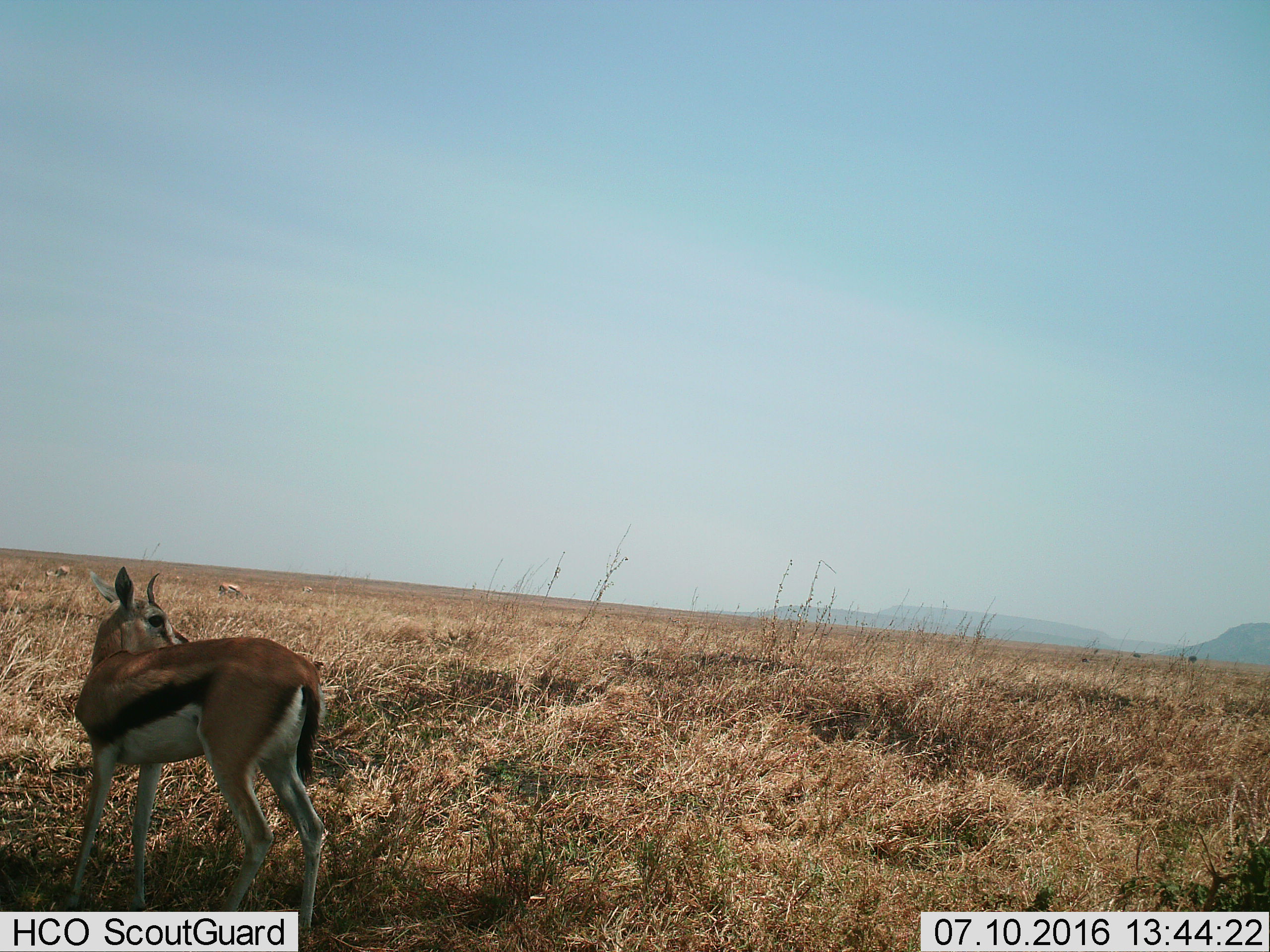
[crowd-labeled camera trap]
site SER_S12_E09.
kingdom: Animalia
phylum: Chordata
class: Mammalia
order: Artiodactyla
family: Bovidae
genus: Eudorcas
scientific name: Eudorcas thomsonii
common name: thomson's gazelle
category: gazellethomsons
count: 4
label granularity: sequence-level